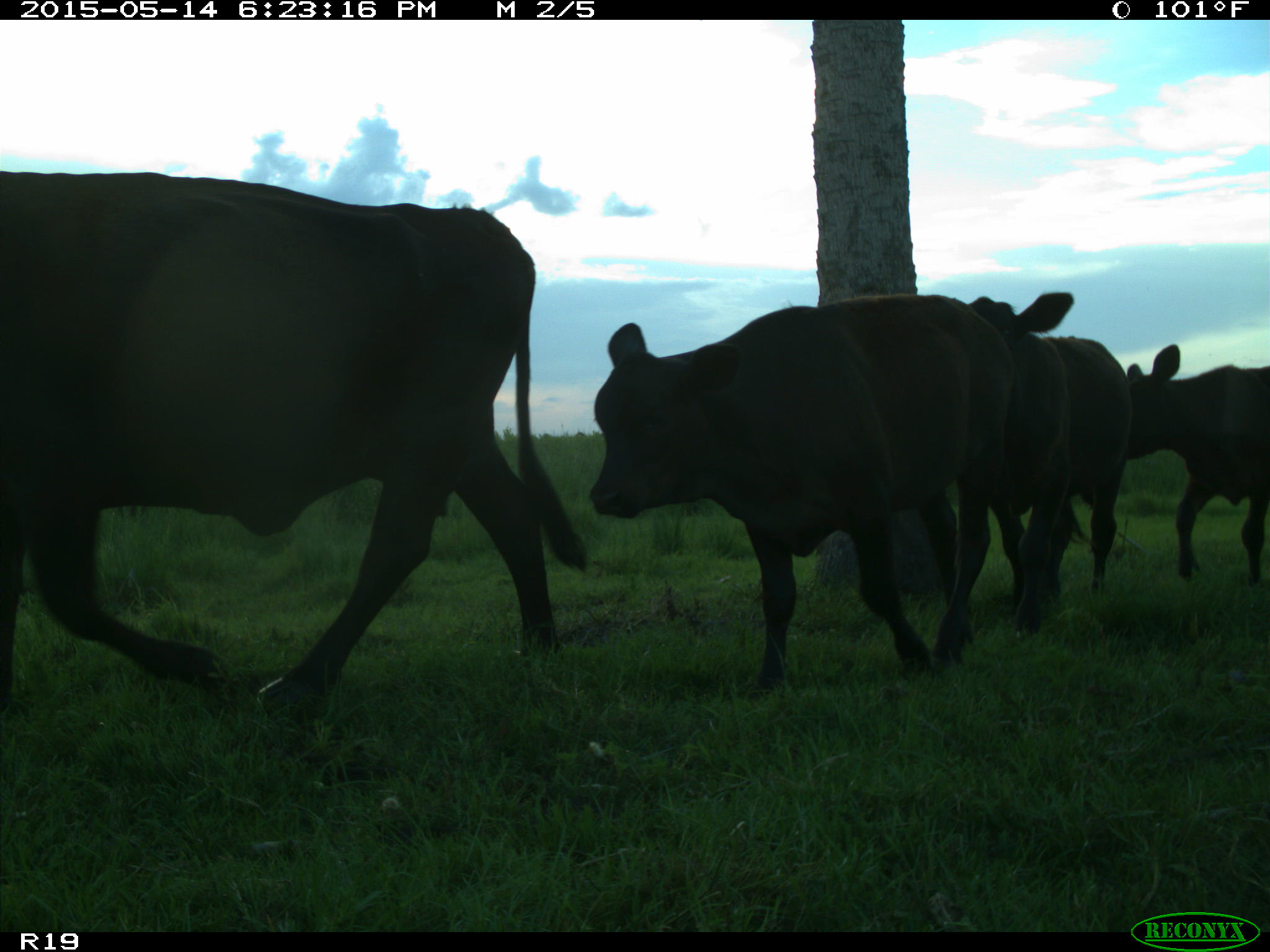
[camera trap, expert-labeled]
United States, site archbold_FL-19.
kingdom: Animalia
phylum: Chordata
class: Mammalia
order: Artiodactyla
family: Bovidae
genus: Bos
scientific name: Bos taurus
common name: domestic cow